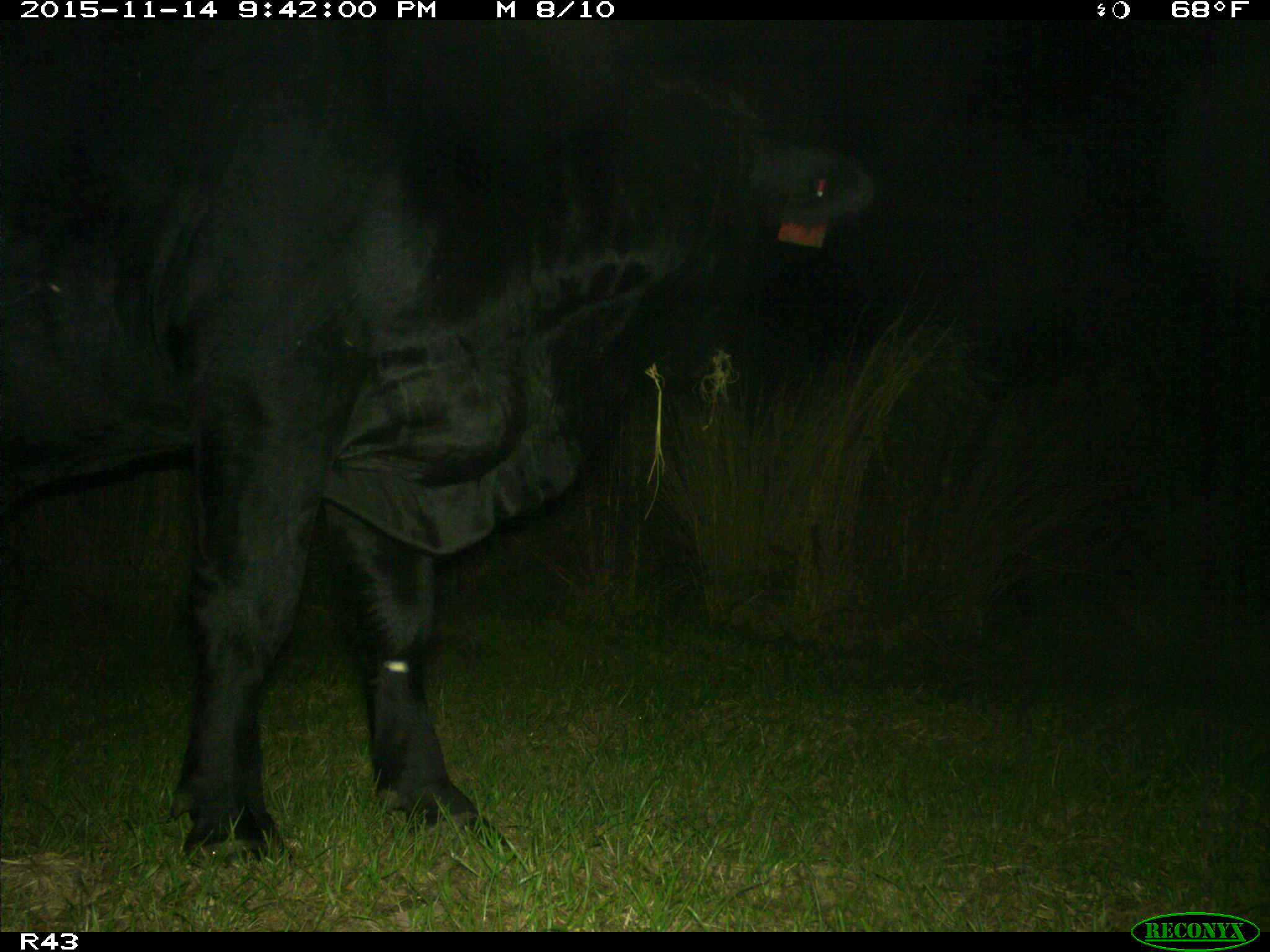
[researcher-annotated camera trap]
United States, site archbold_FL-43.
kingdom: Animalia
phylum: Chordata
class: Mammalia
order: Artiodactyla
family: Bovidae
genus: Bos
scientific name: Bos taurus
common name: domestic cow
Bos taurus (domestic cow).